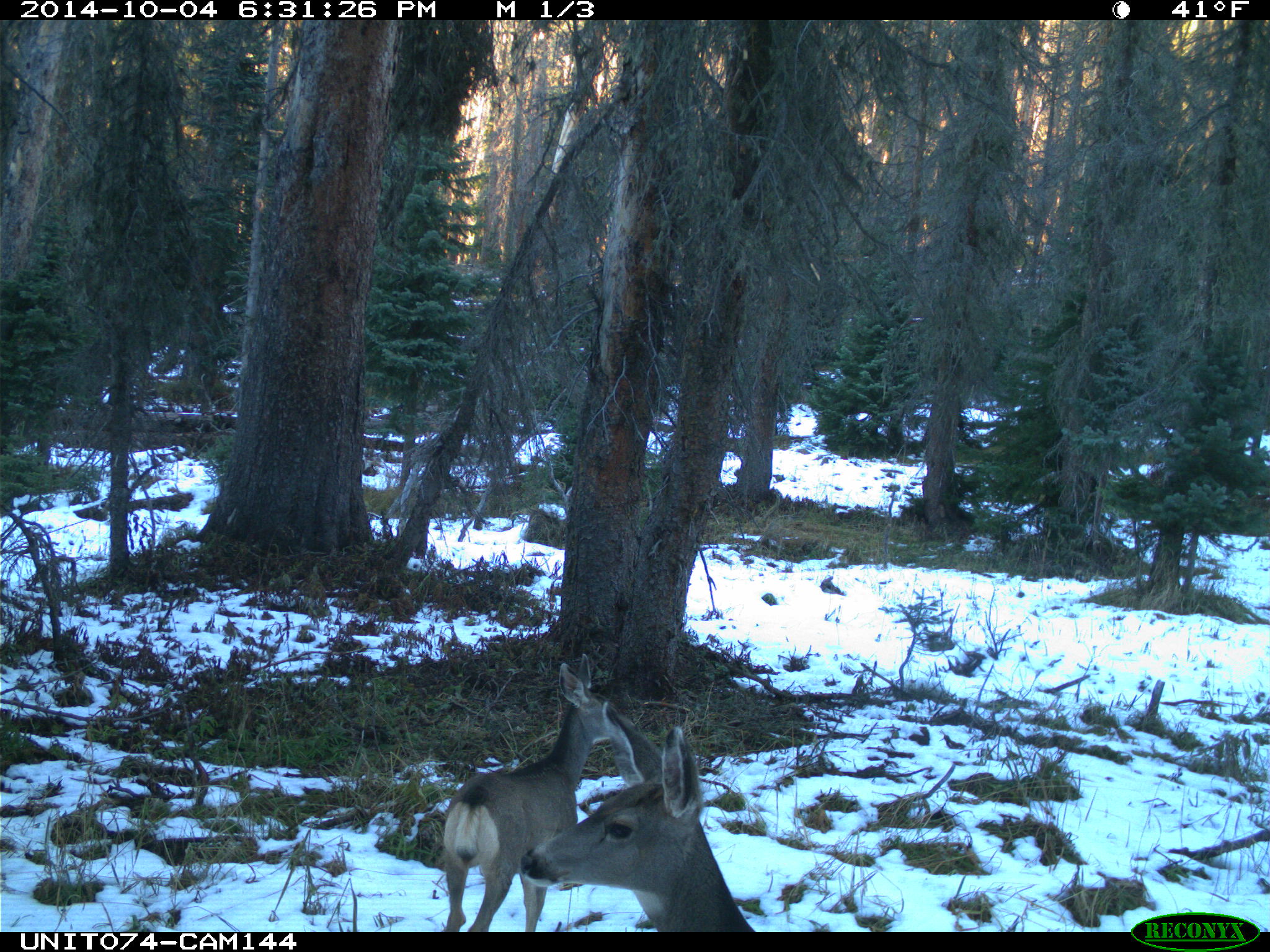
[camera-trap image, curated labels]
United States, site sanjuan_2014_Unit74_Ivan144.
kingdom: Animalia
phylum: Chordata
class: Mammalia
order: Artiodactyla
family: Cervidae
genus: Odocoileus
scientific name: Odocoileus hemionus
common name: mule deer